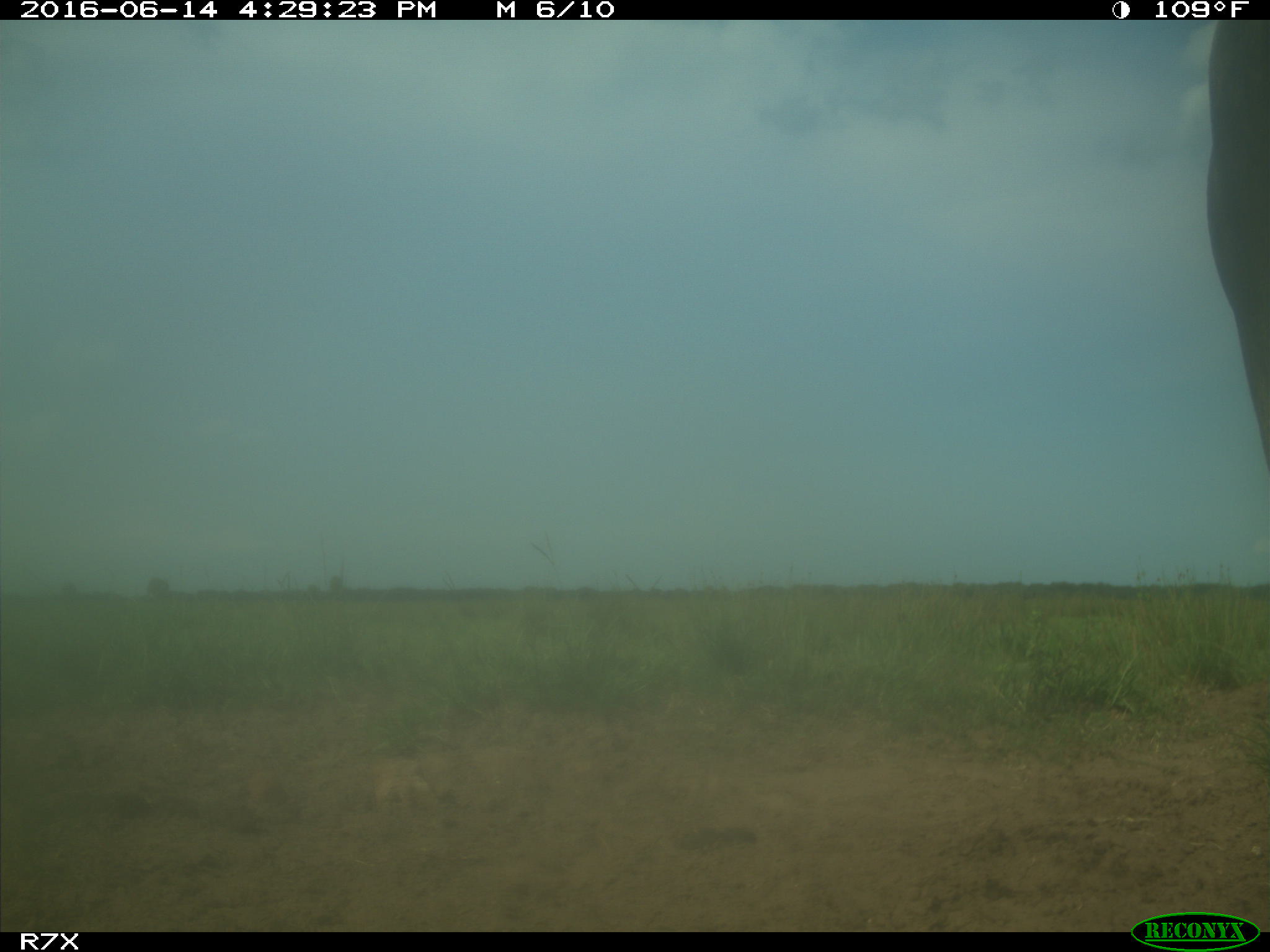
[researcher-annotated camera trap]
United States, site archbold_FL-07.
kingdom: Animalia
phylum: Chordata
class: Mammalia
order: Artiodactyla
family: Bovidae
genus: Bos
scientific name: Bos taurus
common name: domestic cow